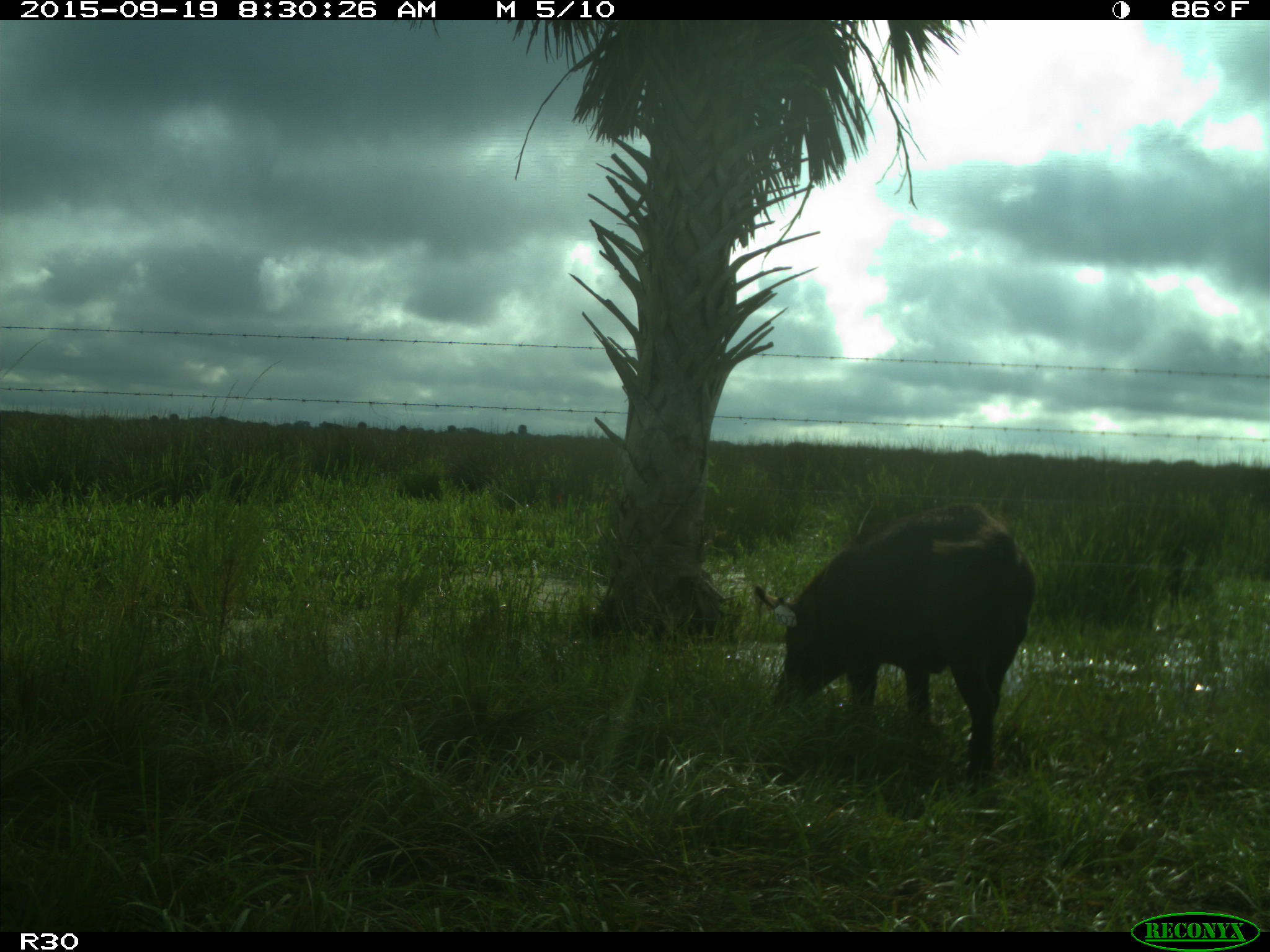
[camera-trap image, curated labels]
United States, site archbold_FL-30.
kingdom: Animalia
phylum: Chordata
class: Mammalia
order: Artiodactyla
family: Suidae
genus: Sus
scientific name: Sus scrofa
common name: wild boar